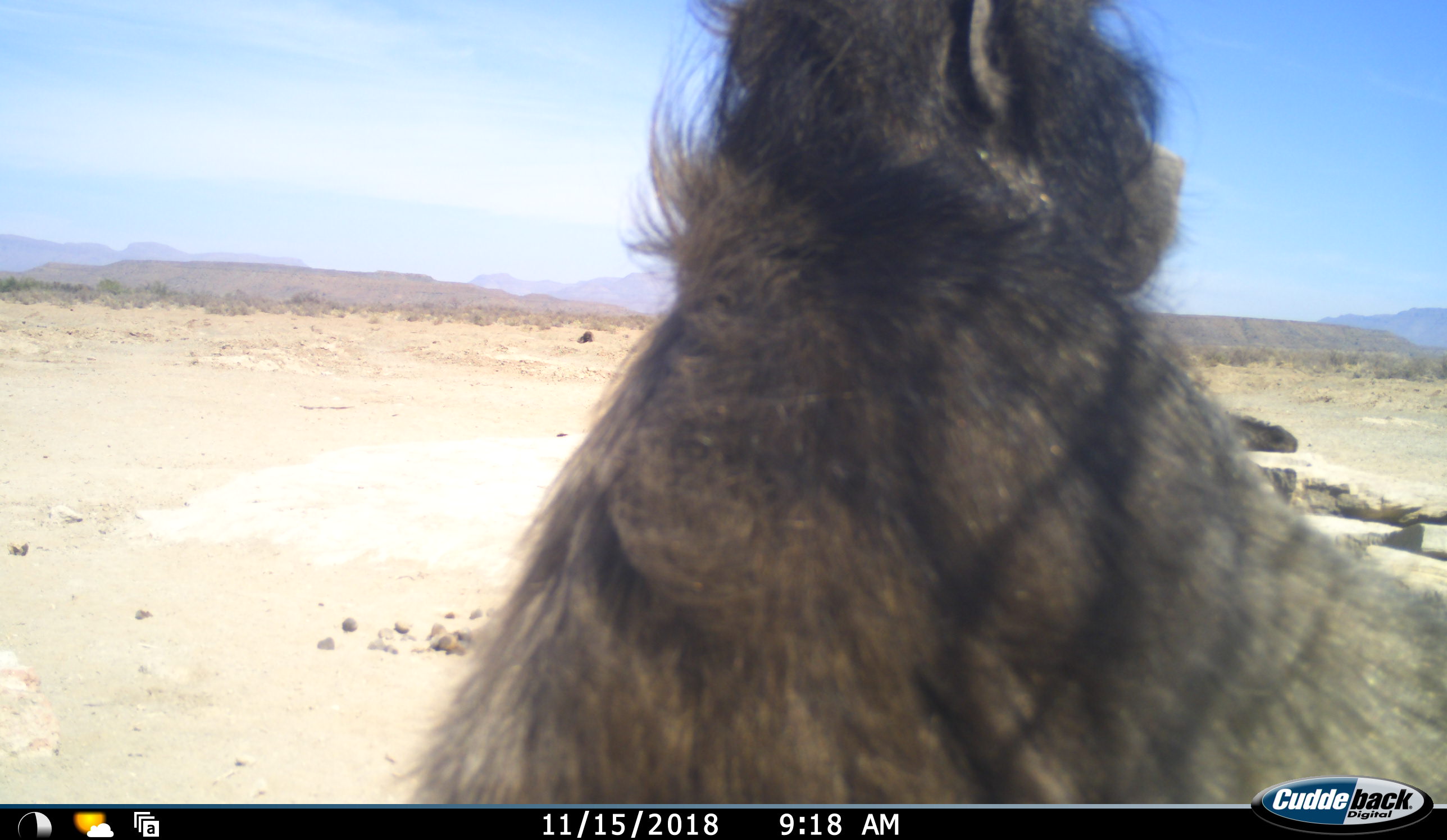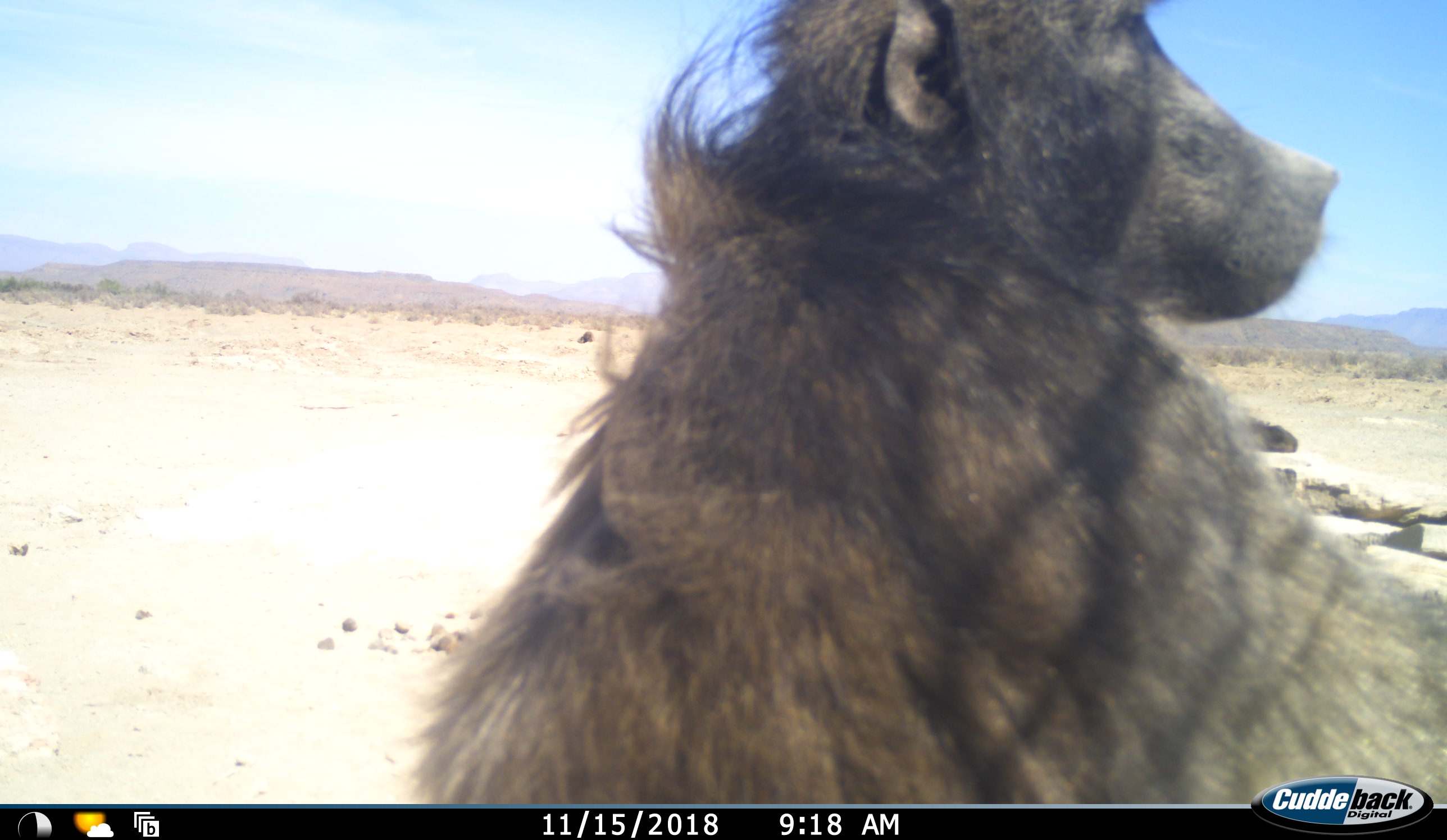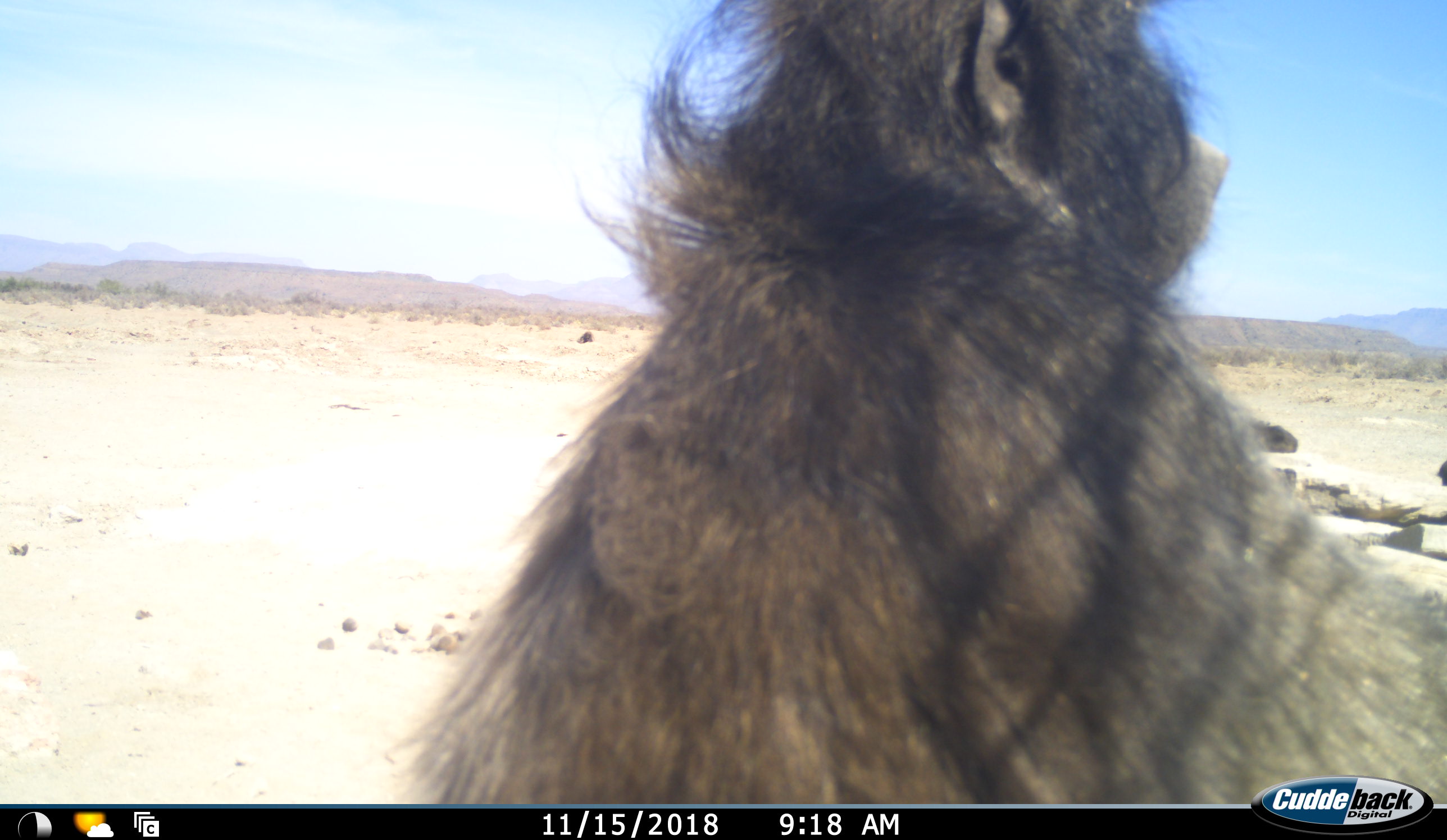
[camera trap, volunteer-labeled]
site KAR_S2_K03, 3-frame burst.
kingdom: Animalia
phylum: Chordata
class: Mammalia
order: Primates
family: Cercopithecidae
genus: Papio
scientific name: Papio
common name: baboon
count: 3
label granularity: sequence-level